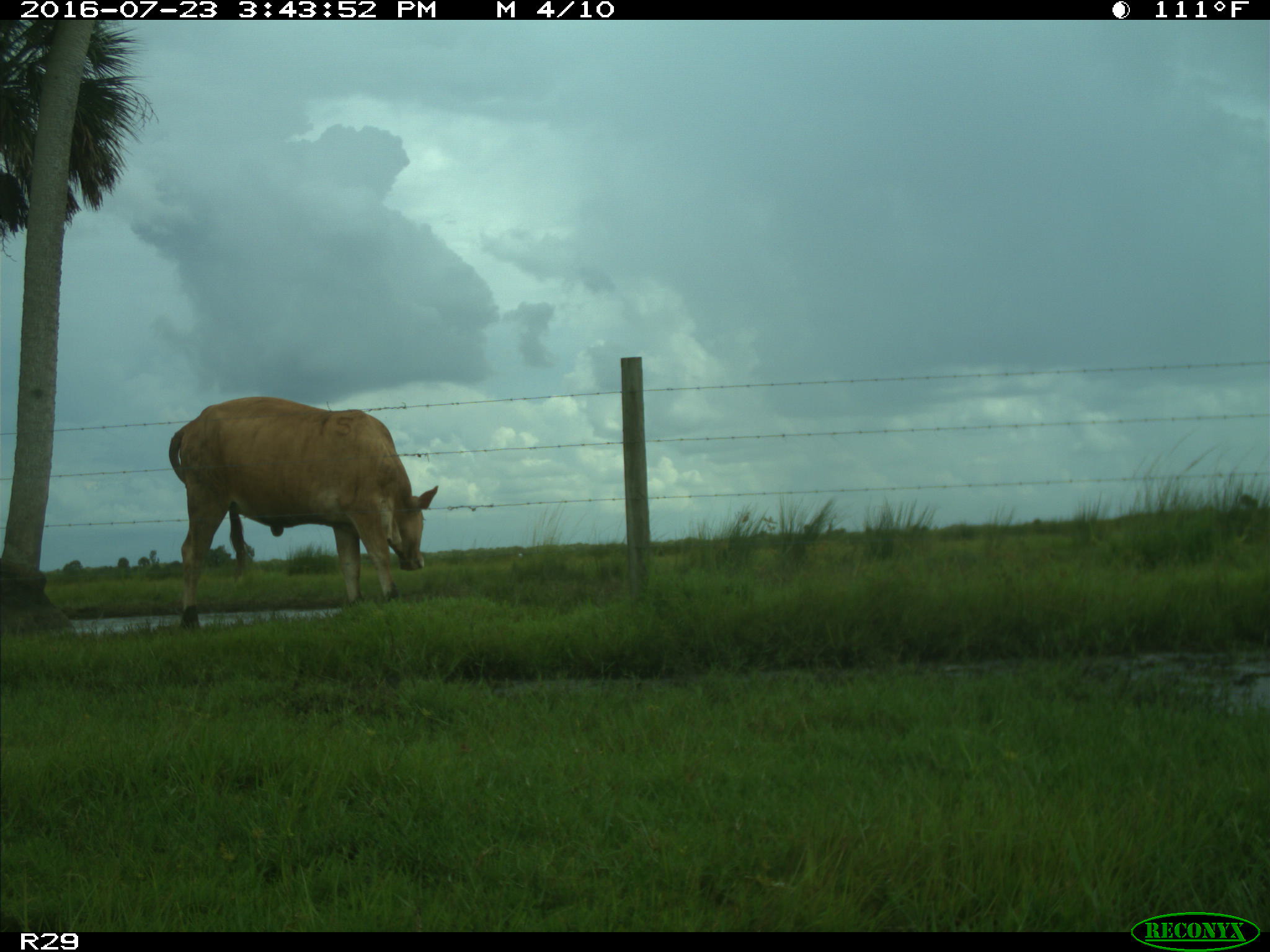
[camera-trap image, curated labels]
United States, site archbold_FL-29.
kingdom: Animalia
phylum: Chordata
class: Mammalia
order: Artiodactyla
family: Bovidae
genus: Bos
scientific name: Bos taurus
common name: domestic cow